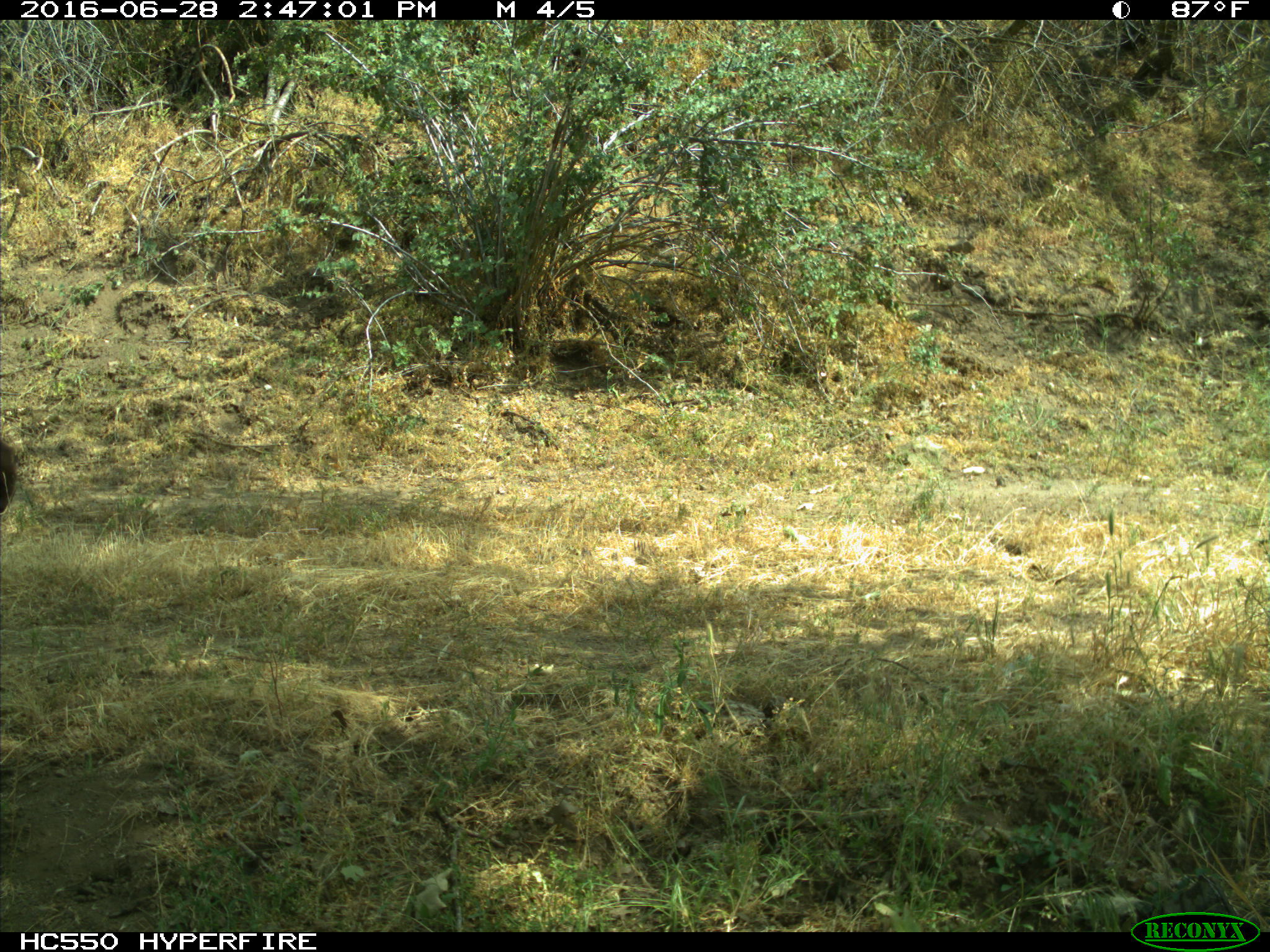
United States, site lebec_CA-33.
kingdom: Animalia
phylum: Chordata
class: Mammalia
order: Carnivora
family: Ursidae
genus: Ursus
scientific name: Ursus americanus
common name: american black bear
Ursus americanus (american black bear).